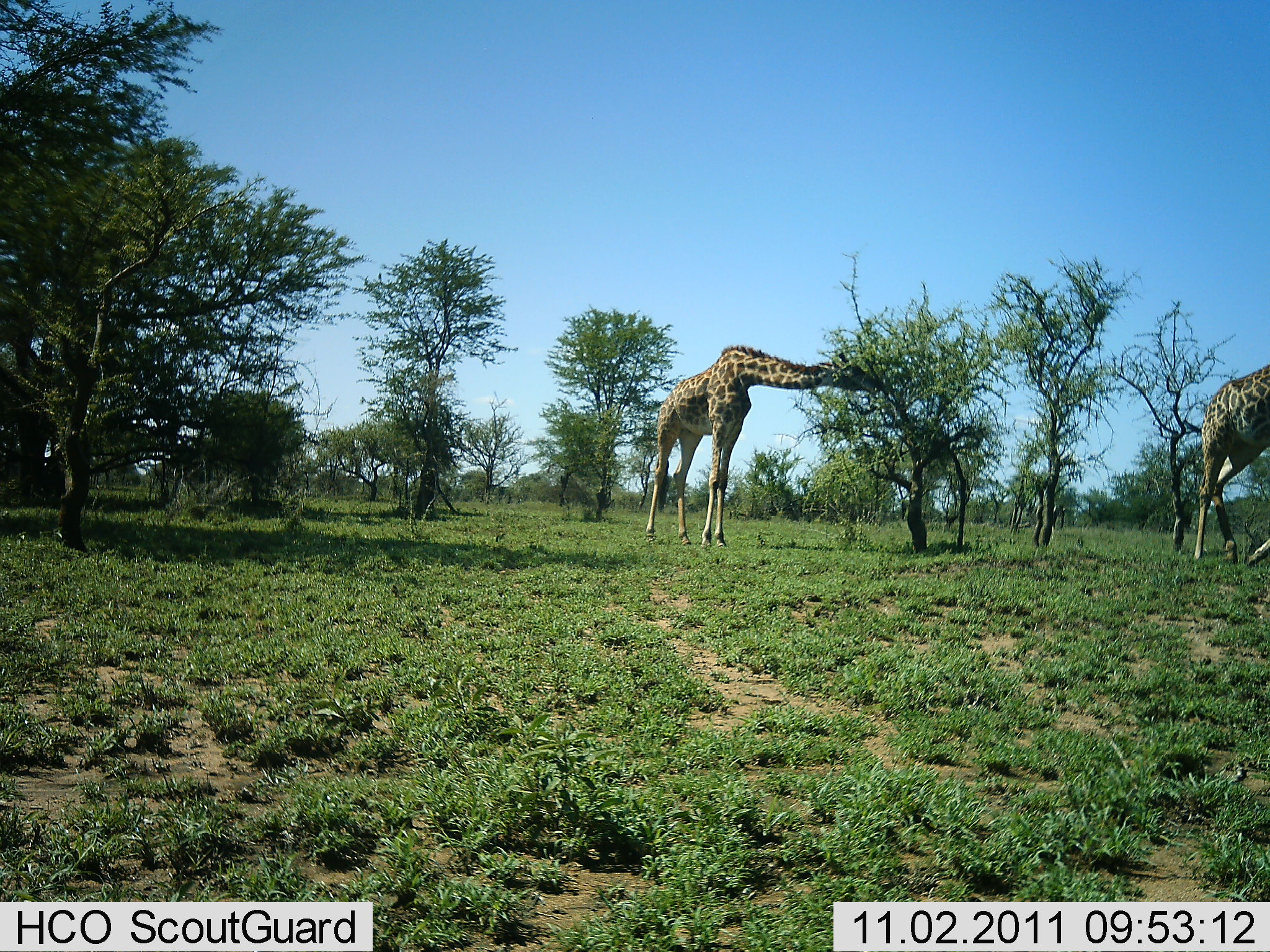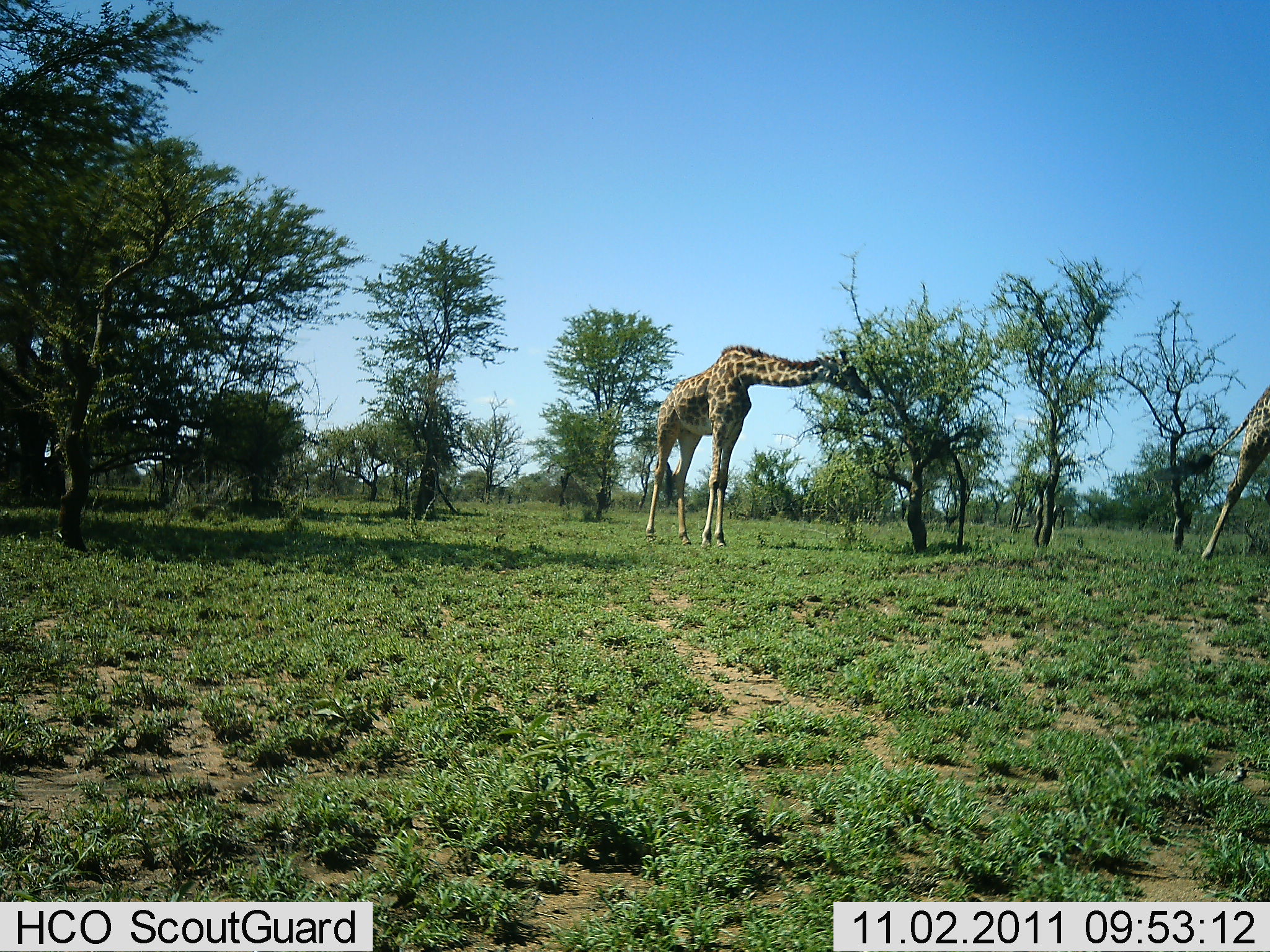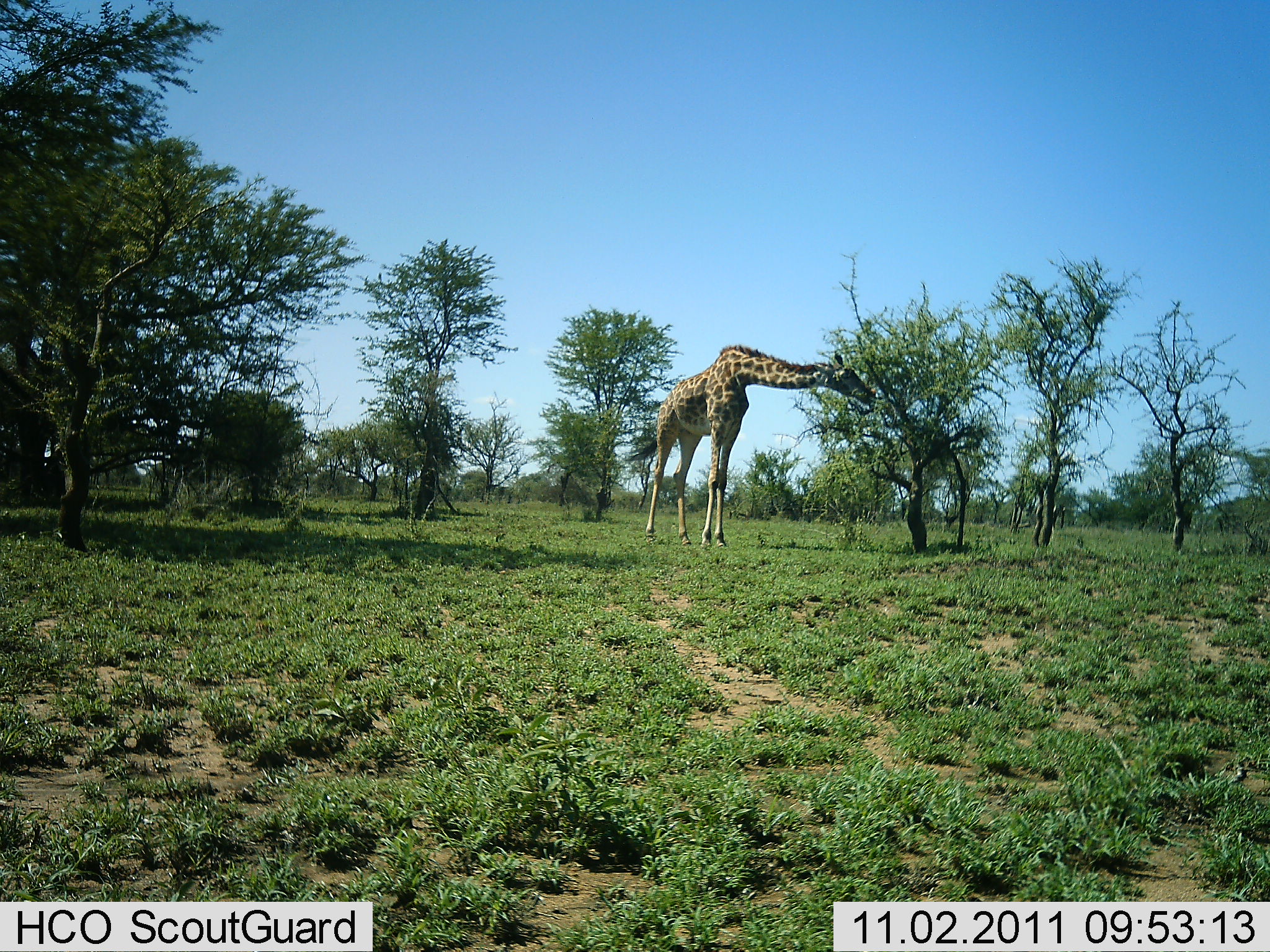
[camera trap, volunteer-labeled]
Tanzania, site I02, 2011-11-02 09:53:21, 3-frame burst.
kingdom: Animalia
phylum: Chordata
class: Mammalia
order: Artiodactyla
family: Giraffidae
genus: Giraffa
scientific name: Giraffa camelopardalis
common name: giraffe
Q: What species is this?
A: Giraffe (Giraffa camelopardalis).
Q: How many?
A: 2.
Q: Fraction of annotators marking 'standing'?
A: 27%.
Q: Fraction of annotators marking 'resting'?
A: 0%.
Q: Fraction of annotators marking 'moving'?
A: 73%.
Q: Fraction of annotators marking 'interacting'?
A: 0%.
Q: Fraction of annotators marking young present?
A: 0%.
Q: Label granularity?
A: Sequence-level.